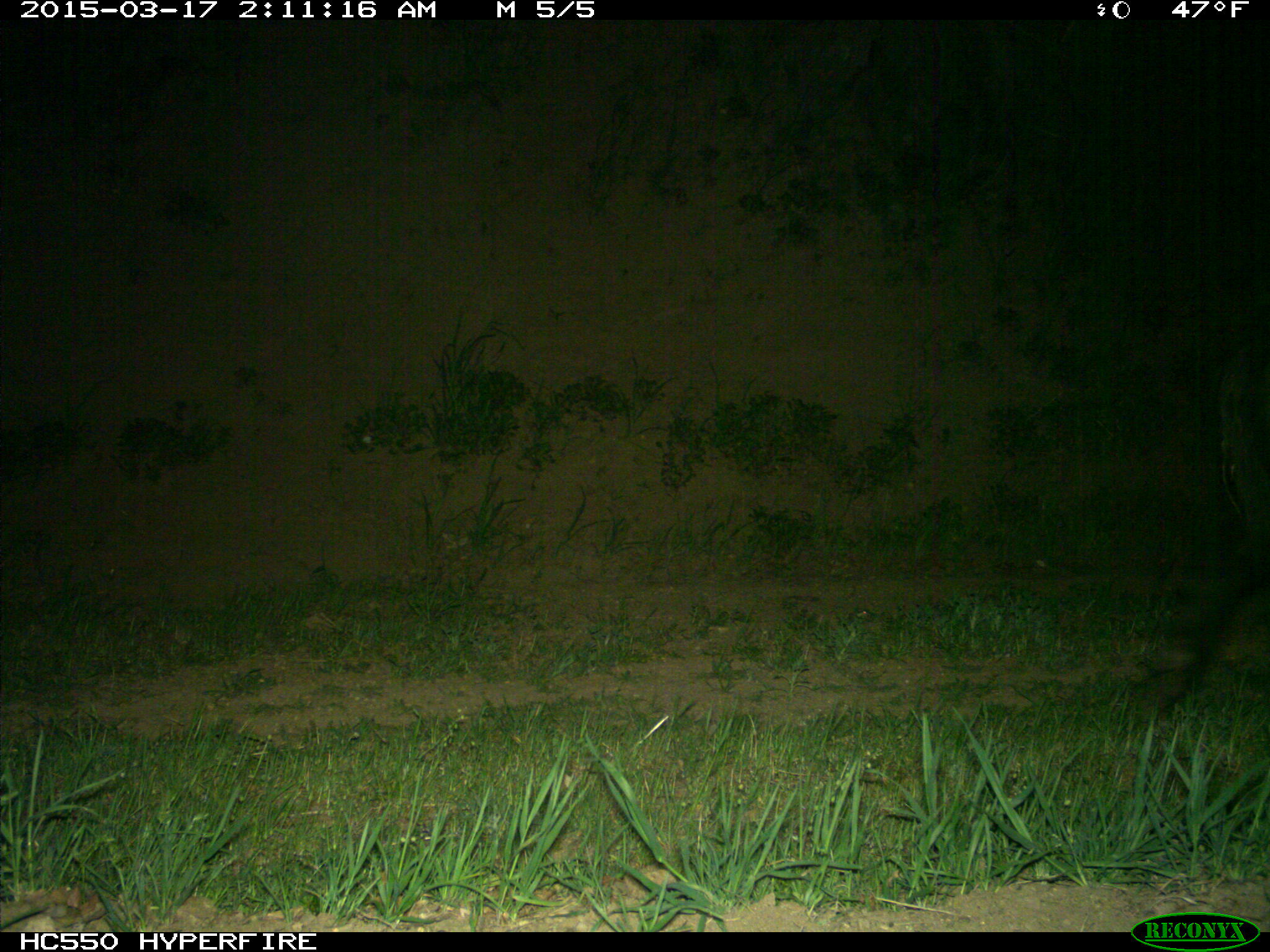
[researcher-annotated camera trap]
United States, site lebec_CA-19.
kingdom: Animalia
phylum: Chordata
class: Mammalia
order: Artiodactyla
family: Suidae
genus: Sus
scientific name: Sus scrofa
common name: wild boar